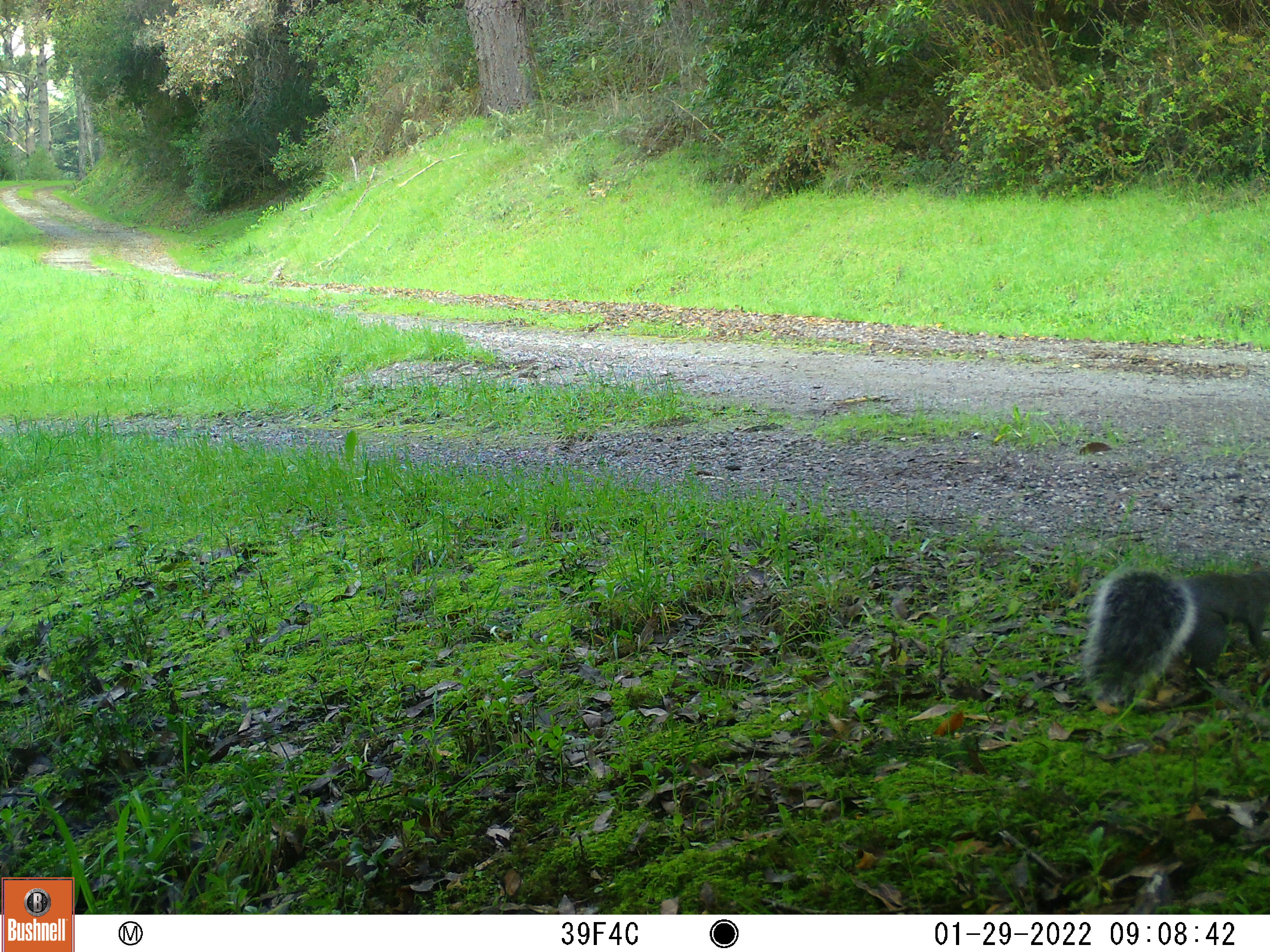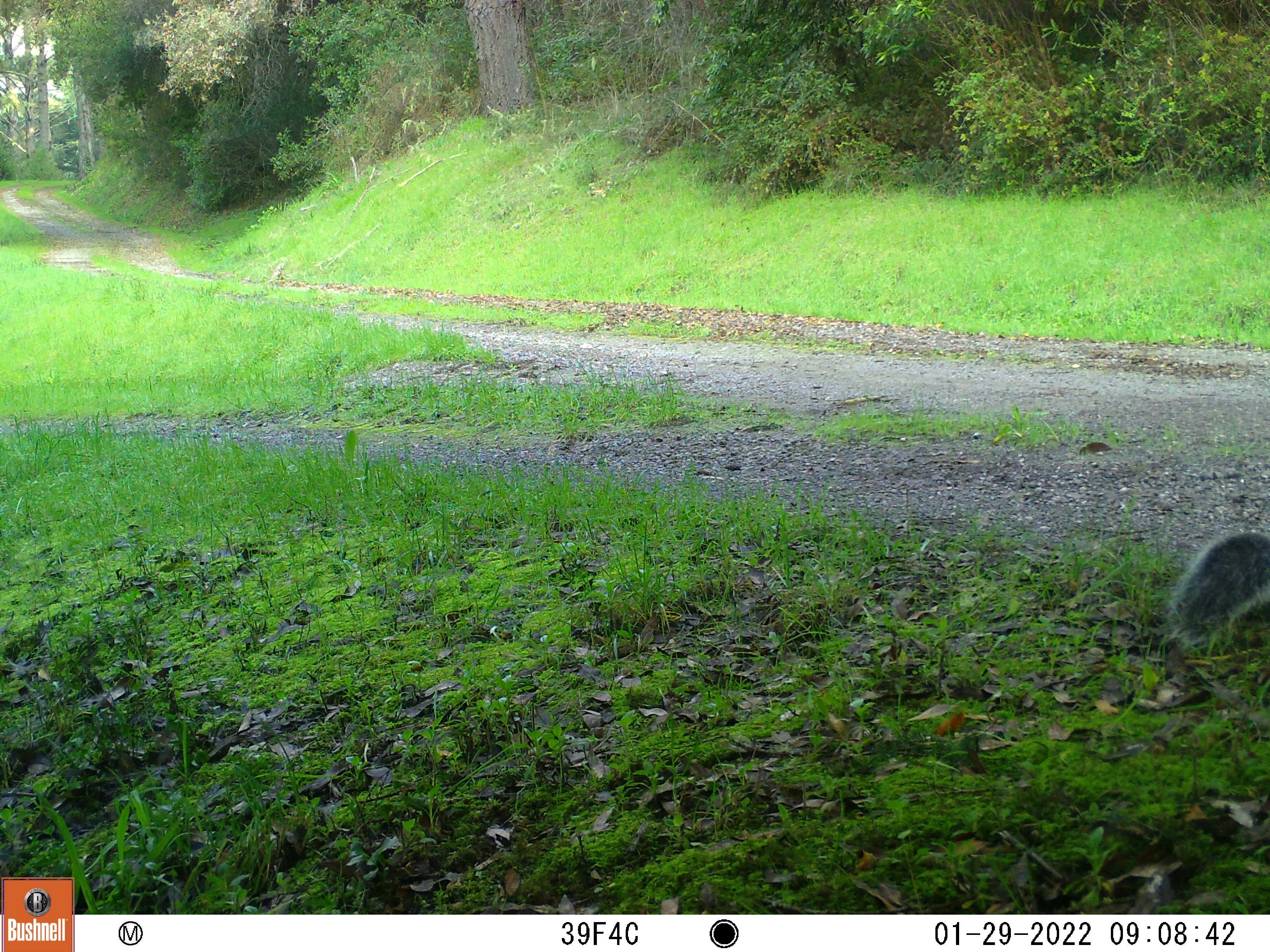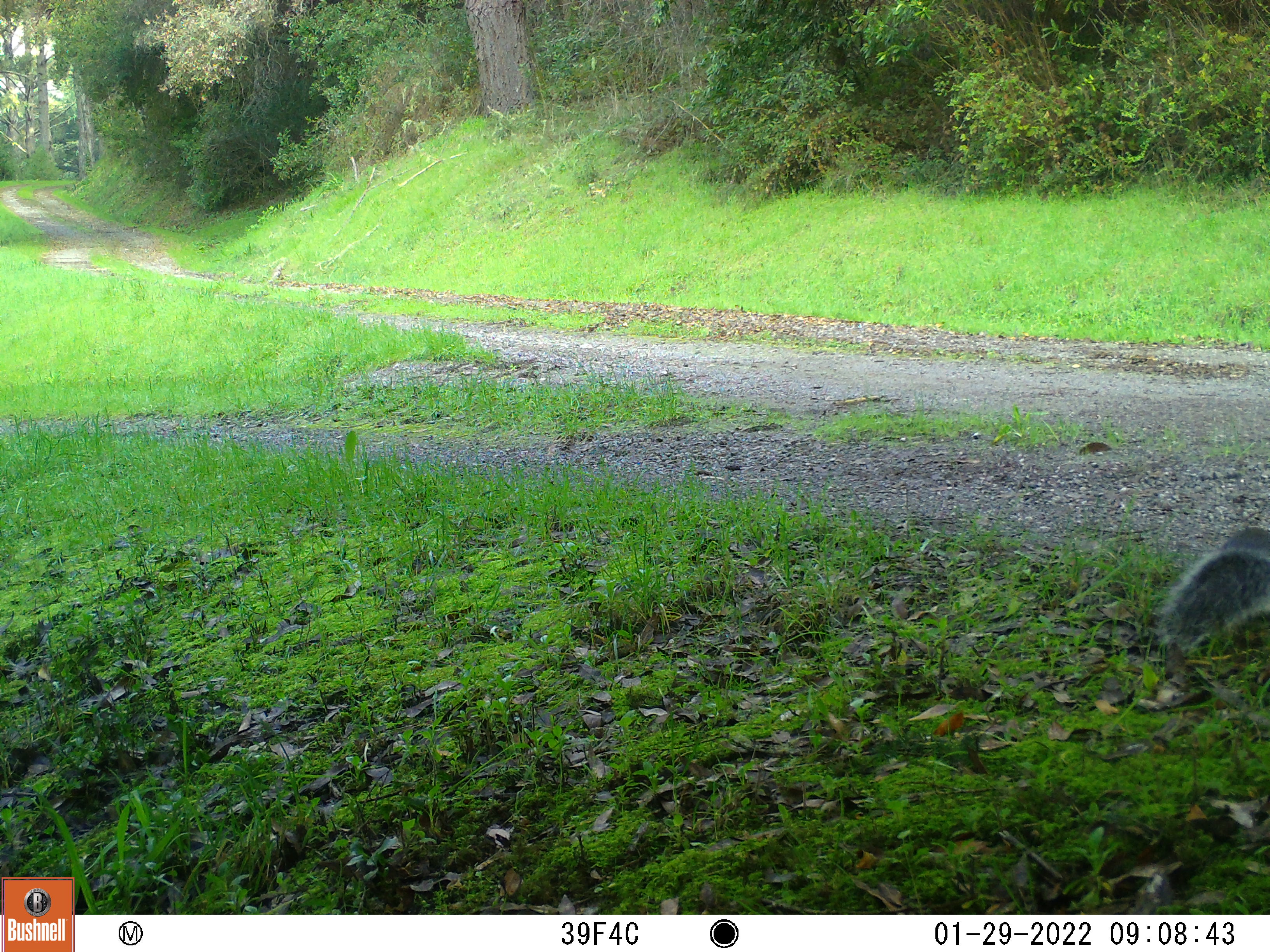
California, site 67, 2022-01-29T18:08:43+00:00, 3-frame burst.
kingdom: Animalia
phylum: Chordata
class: Mammalia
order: Rodentia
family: Sciuridae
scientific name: Sciuridae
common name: squirrel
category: unknown squirrel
Unknown squirrel (squirrel) (Sciuridae).